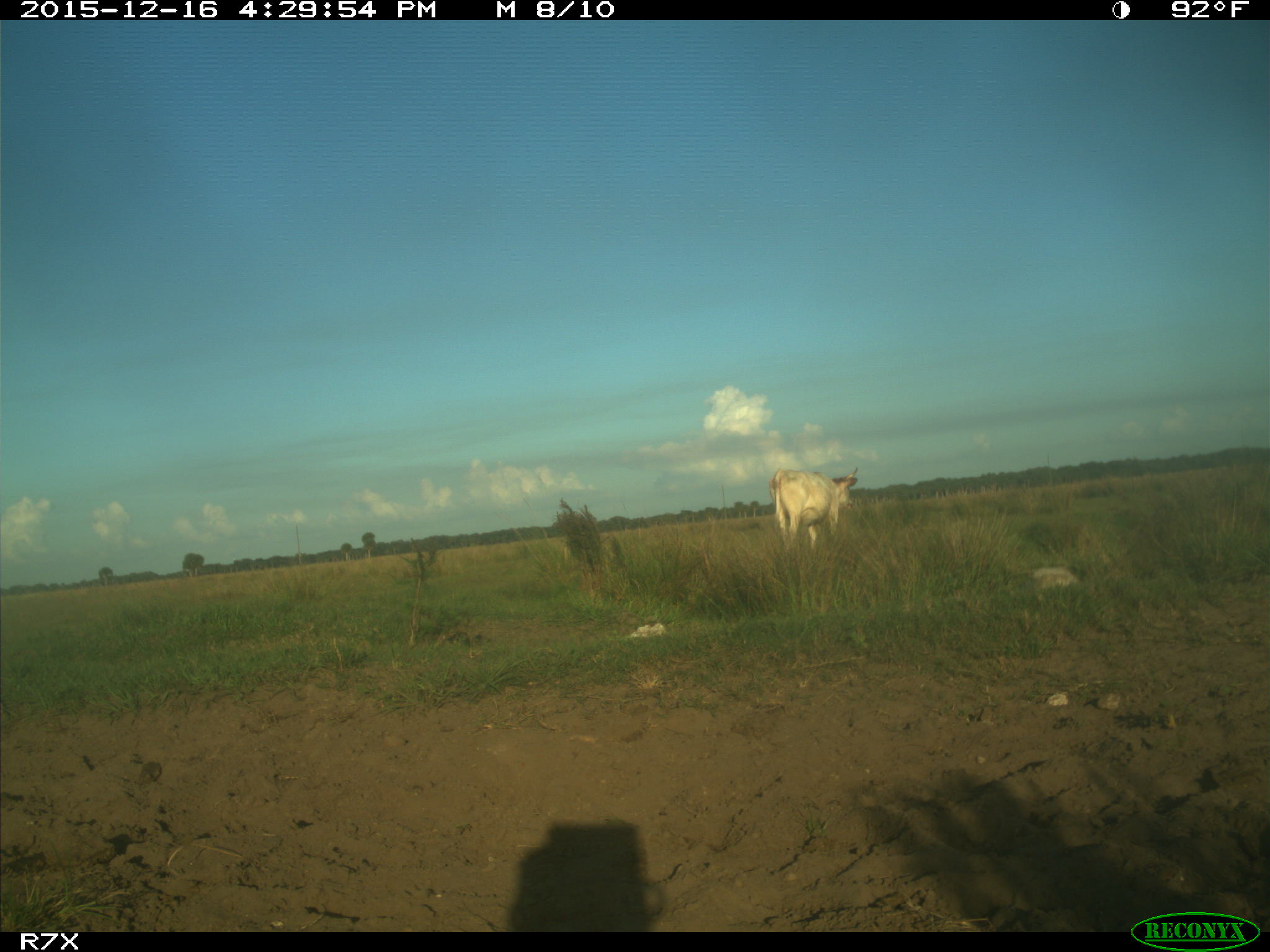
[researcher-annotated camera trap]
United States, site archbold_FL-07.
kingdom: Animalia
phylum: Chordata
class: Mammalia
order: Artiodactyla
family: Bovidae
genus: Bos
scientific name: Bos taurus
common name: domestic cow